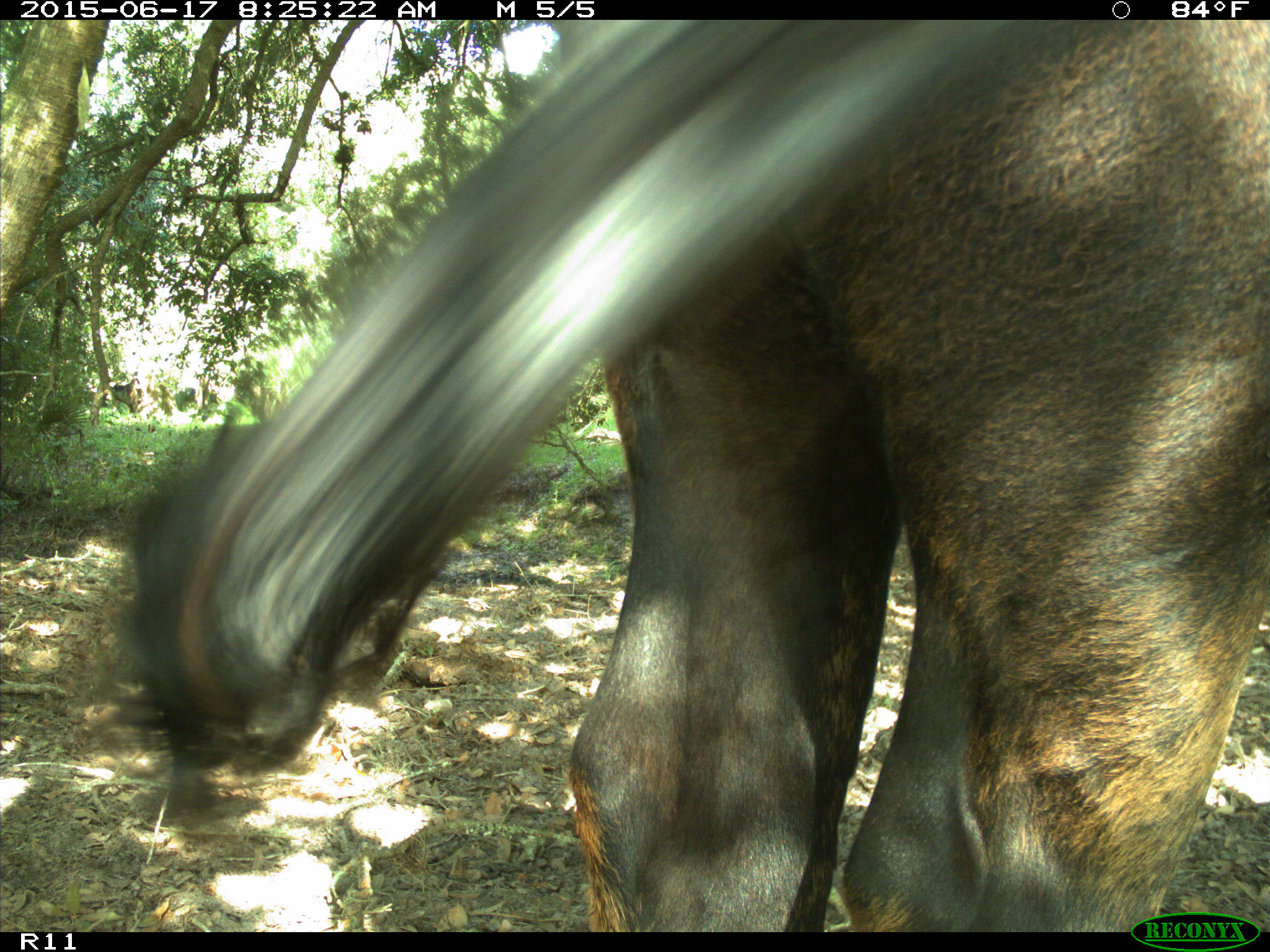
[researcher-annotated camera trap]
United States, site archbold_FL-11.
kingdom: Animalia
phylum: Chordata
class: Mammalia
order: Artiodactyla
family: Bovidae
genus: Bos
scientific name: Bos taurus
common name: domestic cow